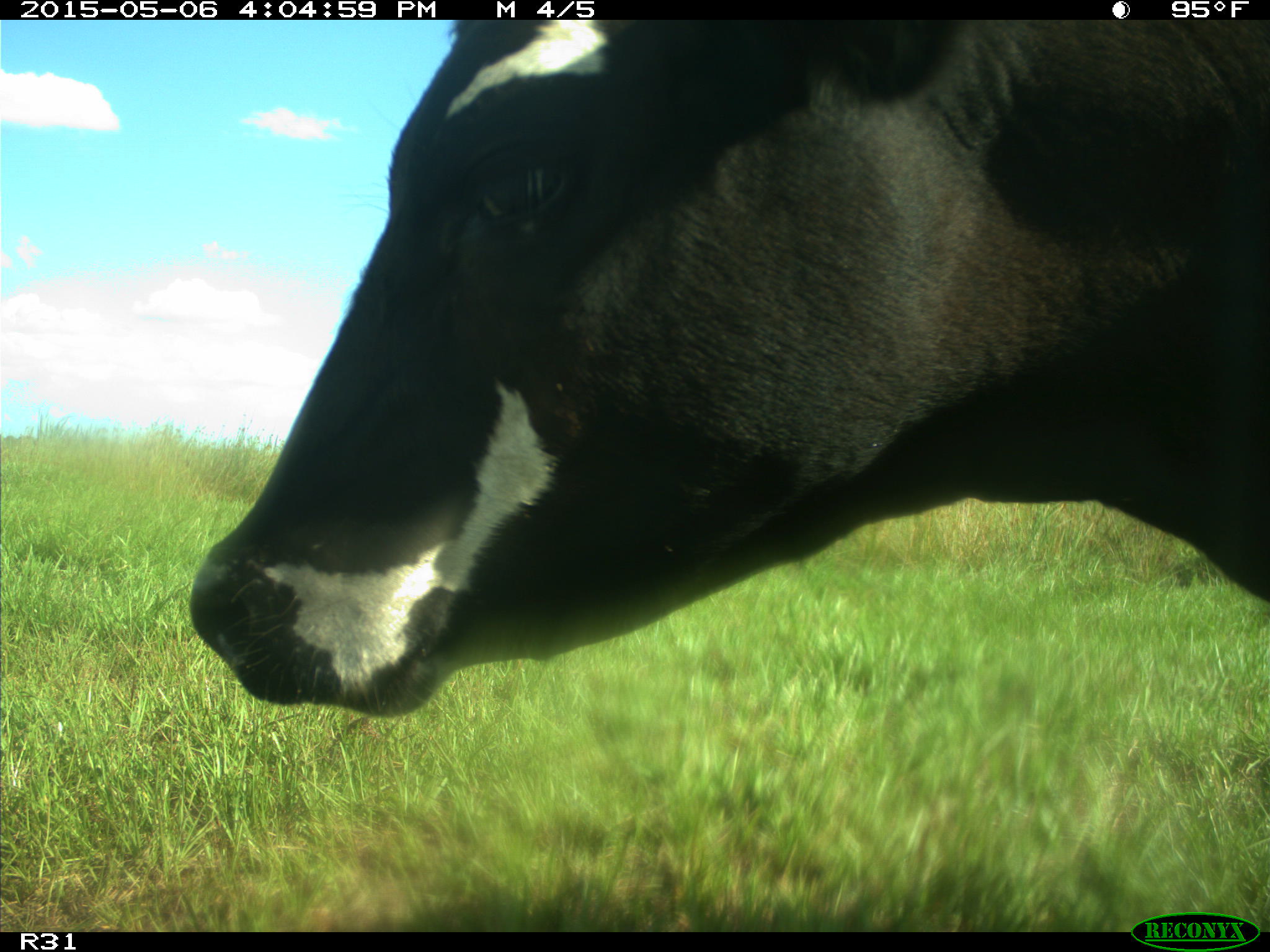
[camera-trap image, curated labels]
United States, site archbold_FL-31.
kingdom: Animalia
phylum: Chordata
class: Mammalia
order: Artiodactyla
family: Bovidae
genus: Bos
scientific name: Bos taurus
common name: domestic cow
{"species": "Bos taurus (domestic cow)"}